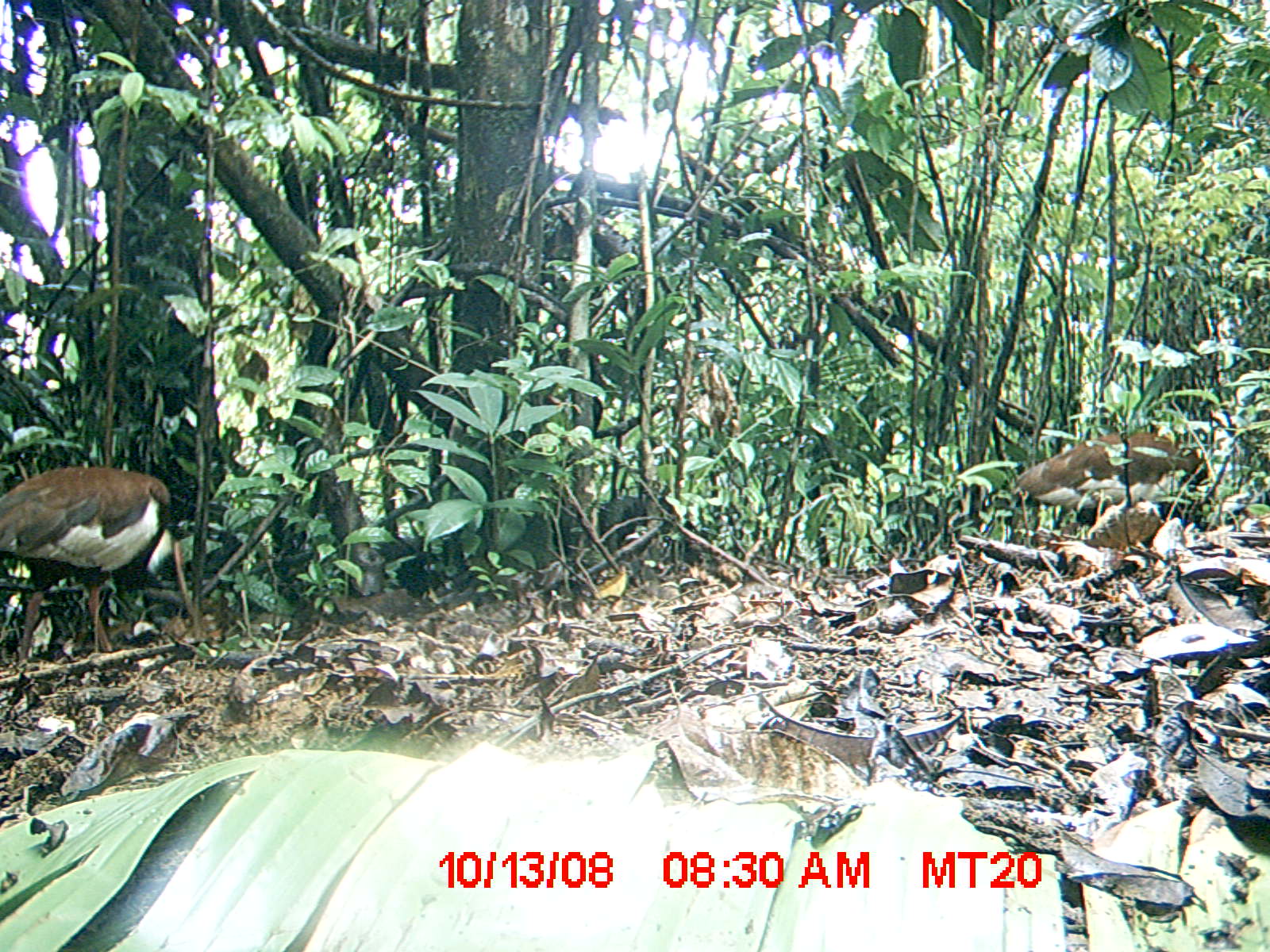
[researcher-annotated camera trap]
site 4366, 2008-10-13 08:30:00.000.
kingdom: Animalia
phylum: Chordata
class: Aves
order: Pelecaniformes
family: Threskiornithidae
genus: Lophotibis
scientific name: Lophotibis cristata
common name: madagascan ibis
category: lophotibis cristataa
Lophotibis cristataa (madagascan ibis) (Lophotibis cristata), count 2.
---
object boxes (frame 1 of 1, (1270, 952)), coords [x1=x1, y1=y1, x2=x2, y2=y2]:
lophotibis cristataa: [x1=0, y1=465, x2=197, y2=657]; [x1=1006, y1=422, x2=1201, y2=513]